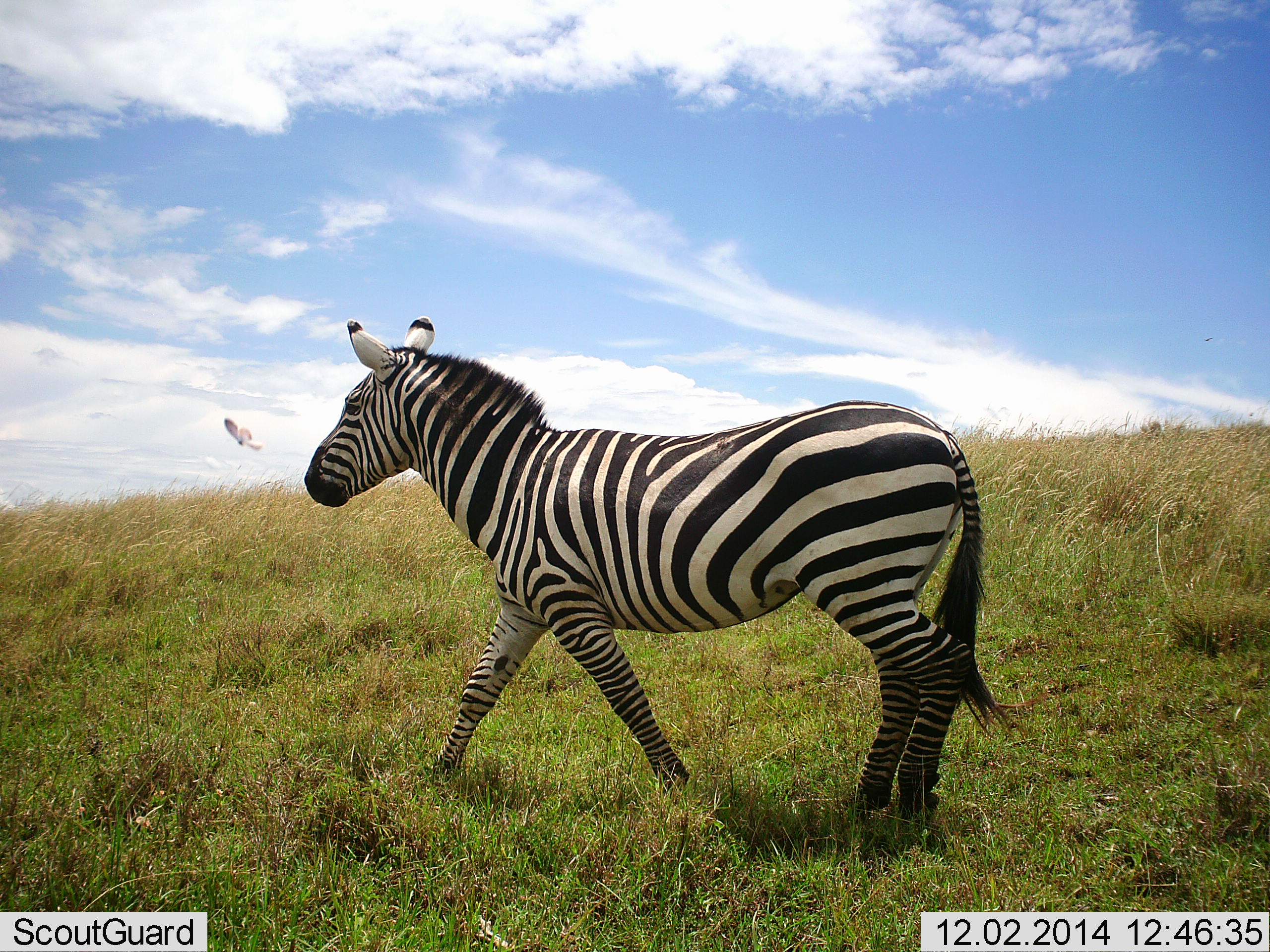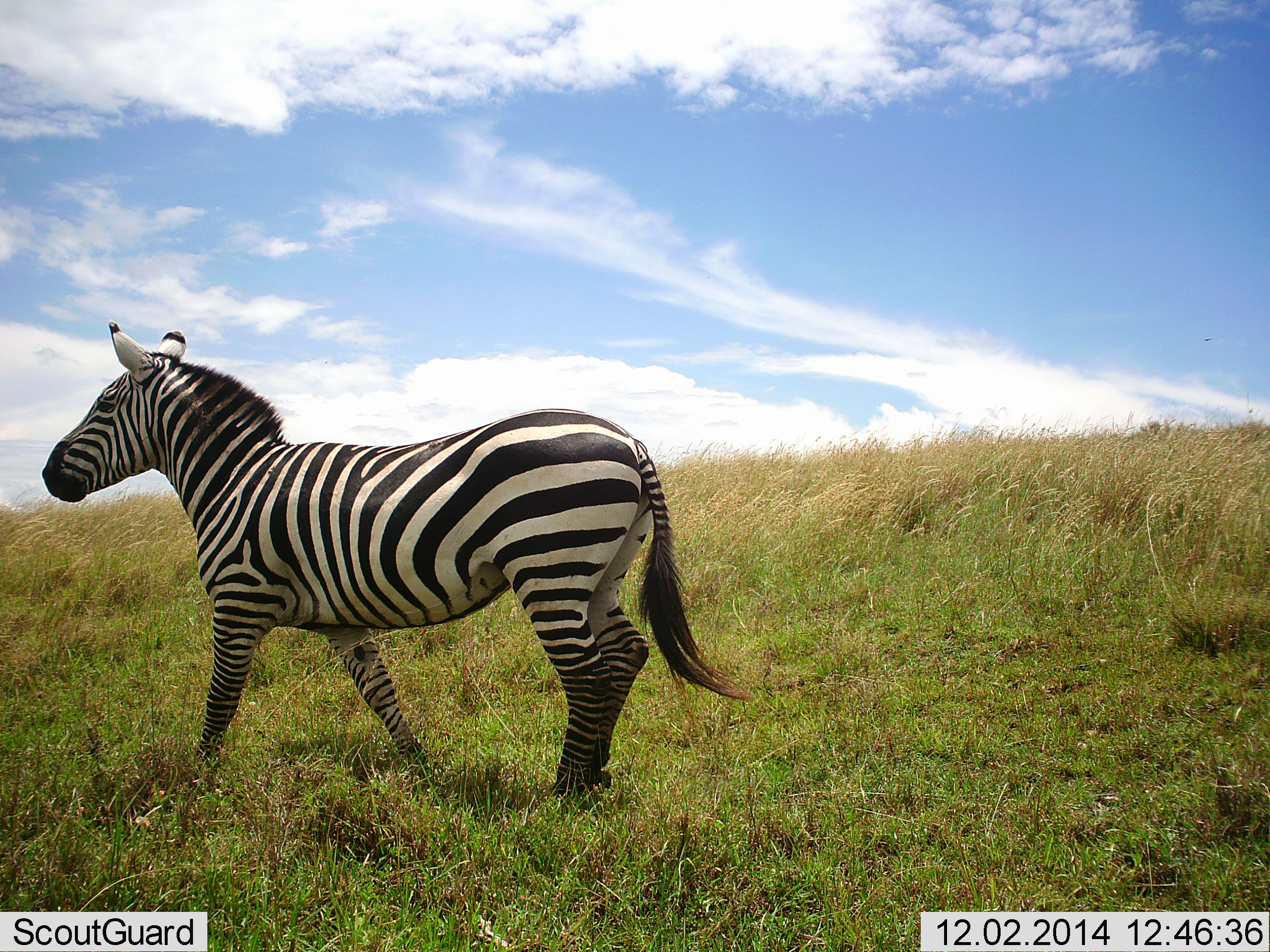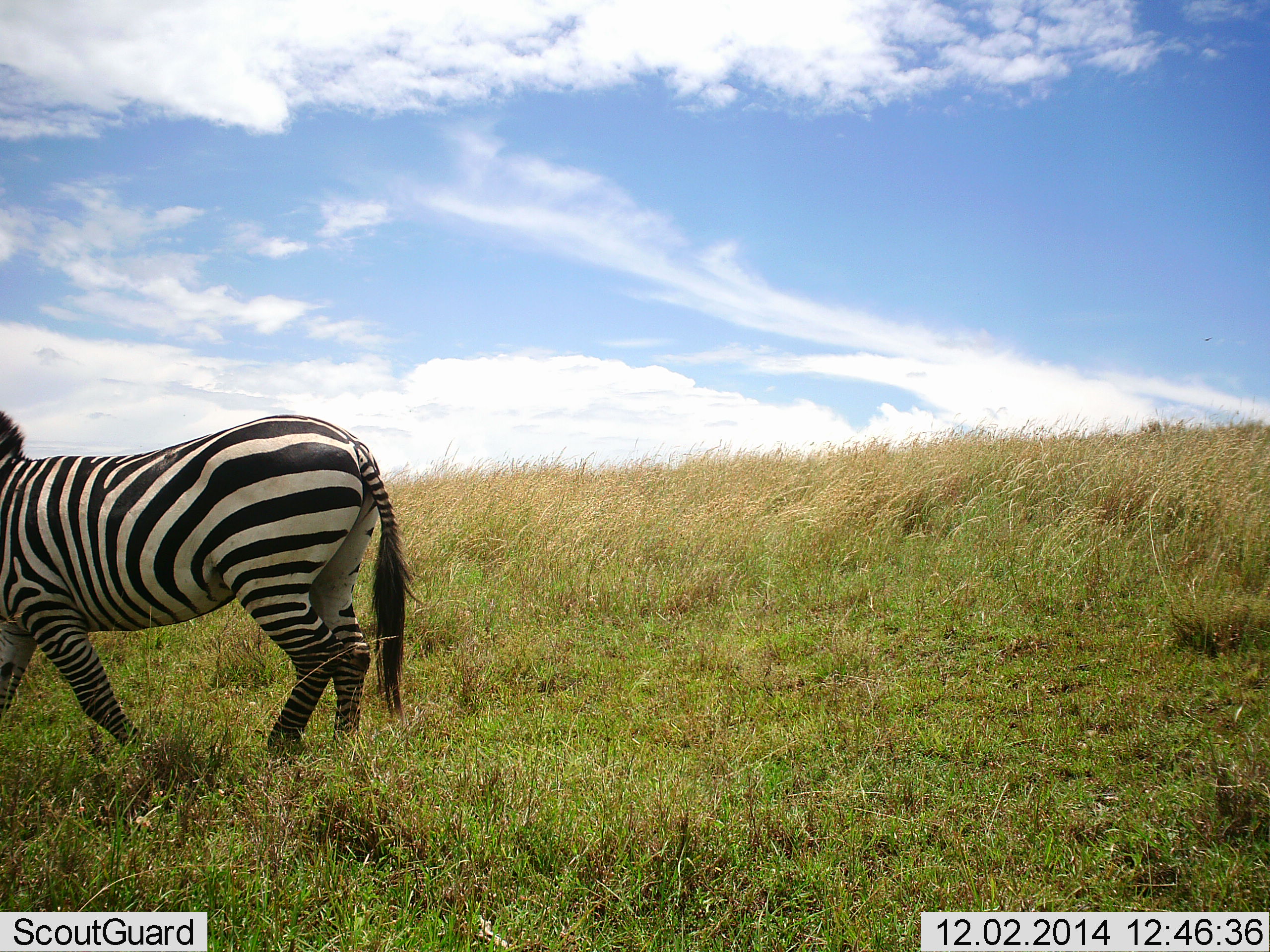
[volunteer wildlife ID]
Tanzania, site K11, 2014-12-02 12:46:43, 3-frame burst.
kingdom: Animalia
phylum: Chordata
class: Mammalia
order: Perissodactyla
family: Equidae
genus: Equus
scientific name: Equus quagga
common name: plains zebra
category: zebra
Zebra (plains zebra) (Equus quagga), count 1. Behavior (volunteer vote fractions): standing 18%, resting 0%, moving 82%, interacting 0%. Young present (vote fraction): 0%. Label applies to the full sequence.